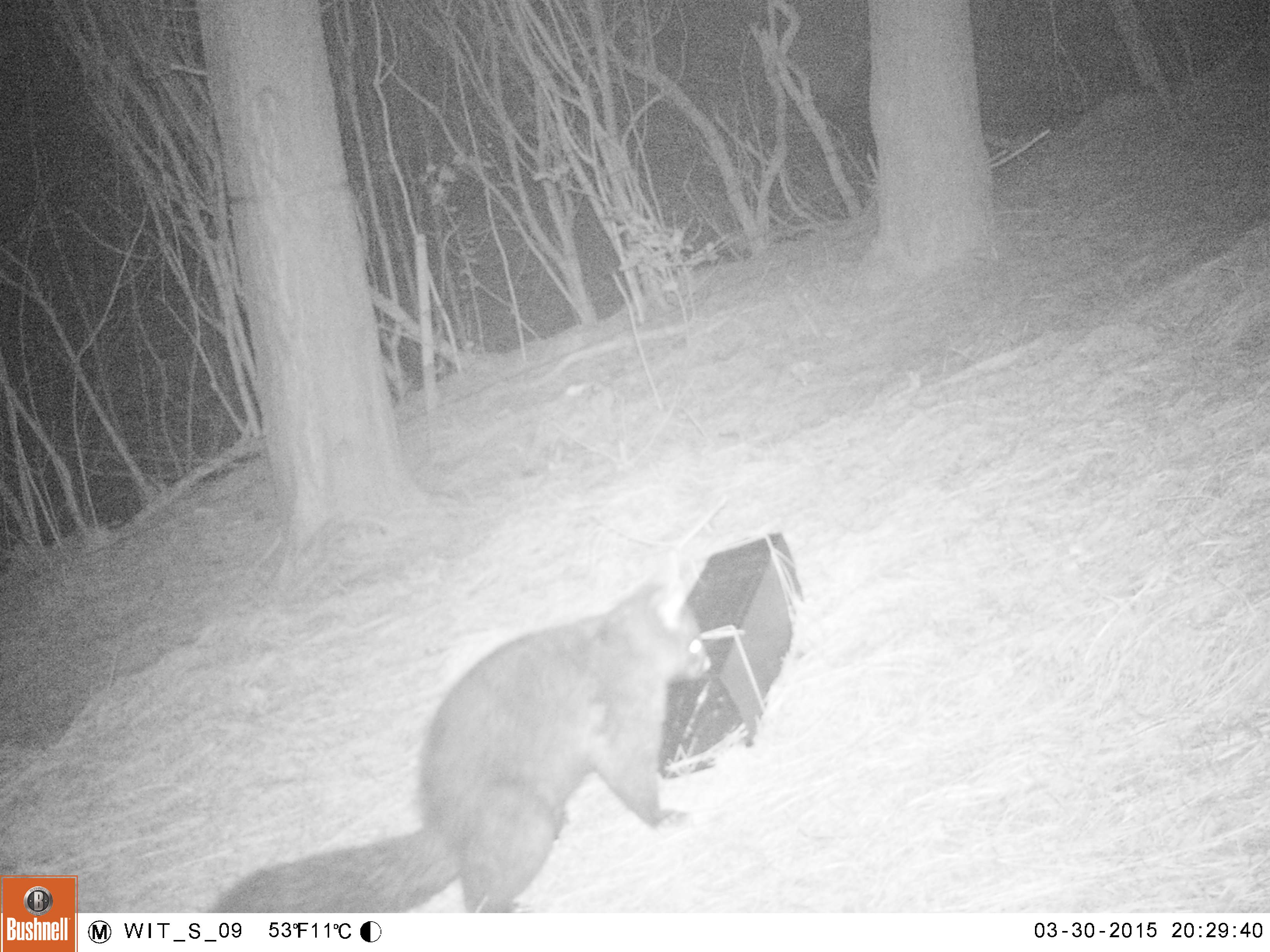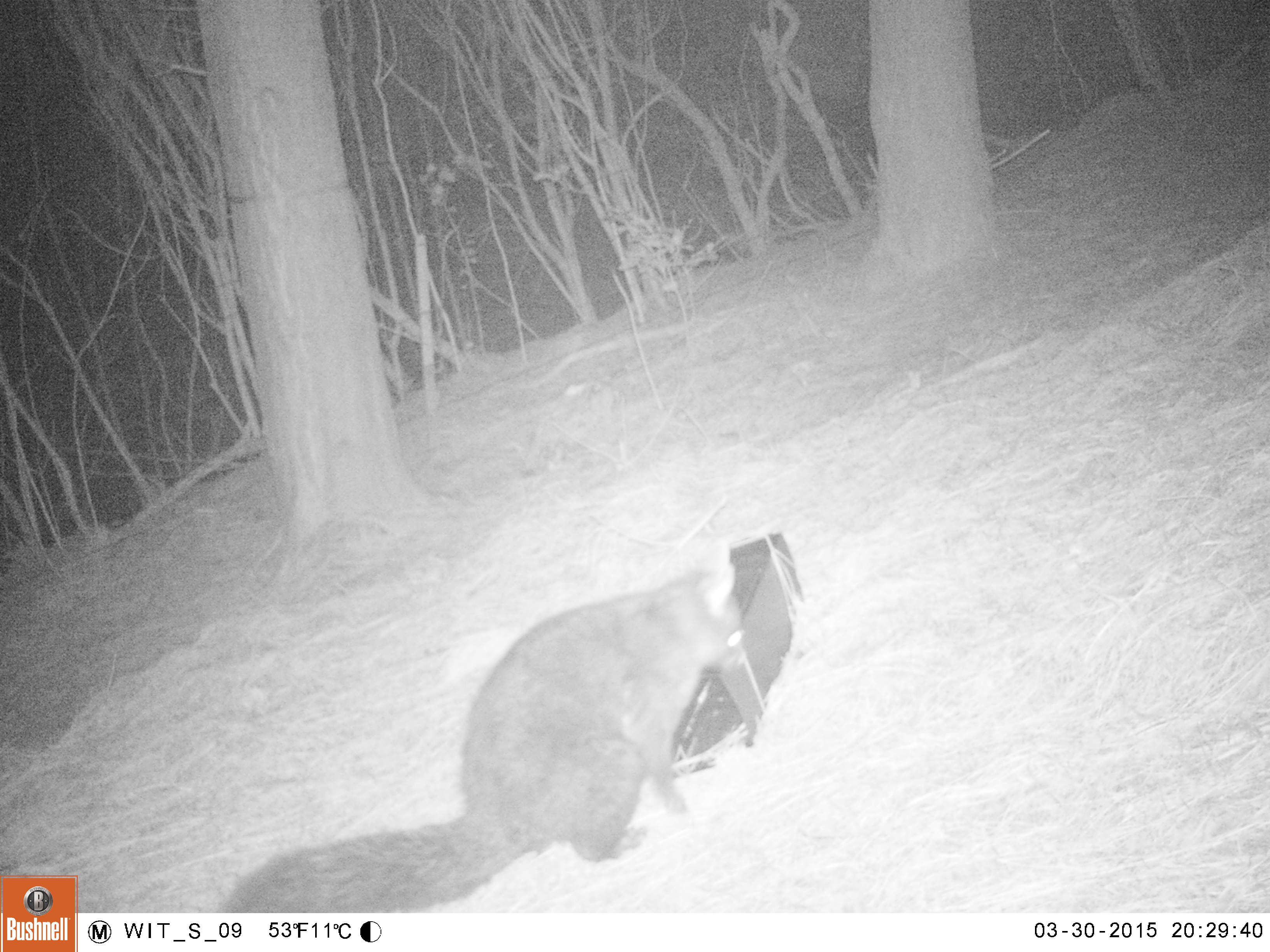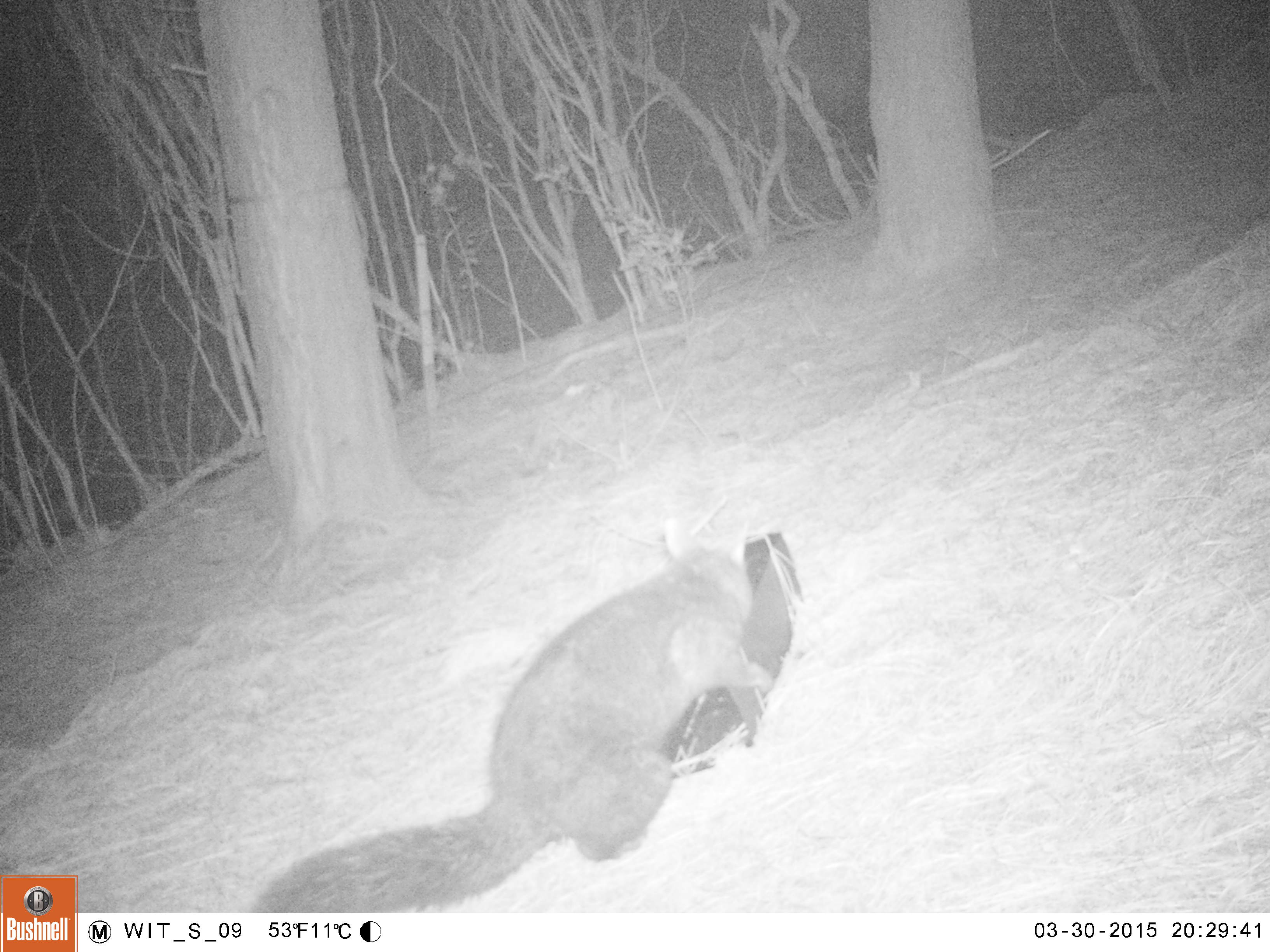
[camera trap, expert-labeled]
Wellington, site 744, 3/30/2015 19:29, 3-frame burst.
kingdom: Animalia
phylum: Chordata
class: Mammalia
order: Didelphimorphia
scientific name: Didelphimorphia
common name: possum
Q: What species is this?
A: Possum (Didelphimorphia).